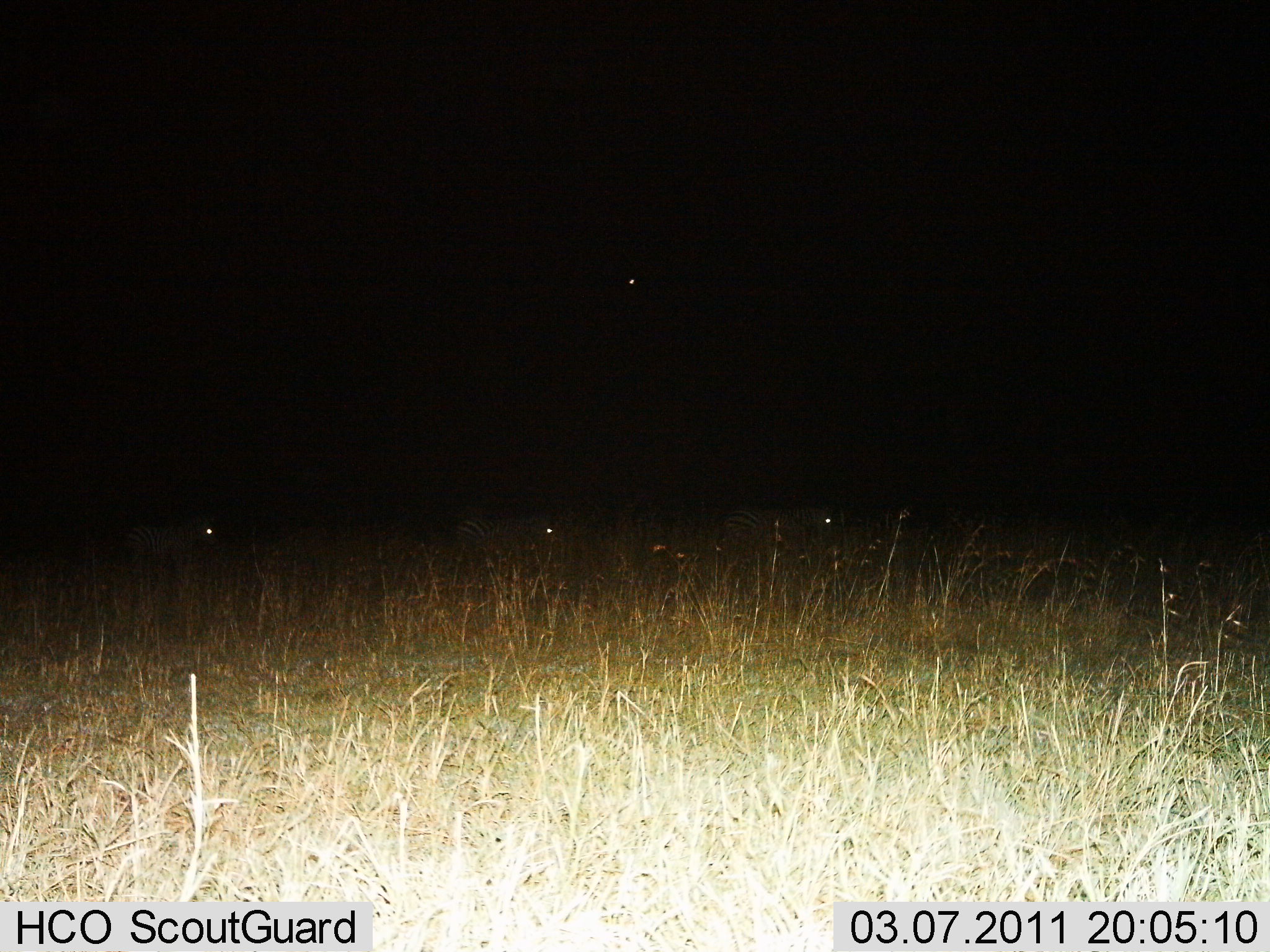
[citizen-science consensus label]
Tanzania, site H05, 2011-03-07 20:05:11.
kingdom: Animalia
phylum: Chordata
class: Mammalia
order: Perissodactyla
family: Equidae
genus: Equus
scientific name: Equus quagga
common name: plains zebra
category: zebra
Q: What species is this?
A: Zebra (plains zebra) (Equus quagga).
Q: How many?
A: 3.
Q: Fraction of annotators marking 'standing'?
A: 42%.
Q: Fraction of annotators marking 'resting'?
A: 0%.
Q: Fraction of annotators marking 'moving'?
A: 58%.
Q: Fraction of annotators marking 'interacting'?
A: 0%.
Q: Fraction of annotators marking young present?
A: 0%.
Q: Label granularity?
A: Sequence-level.